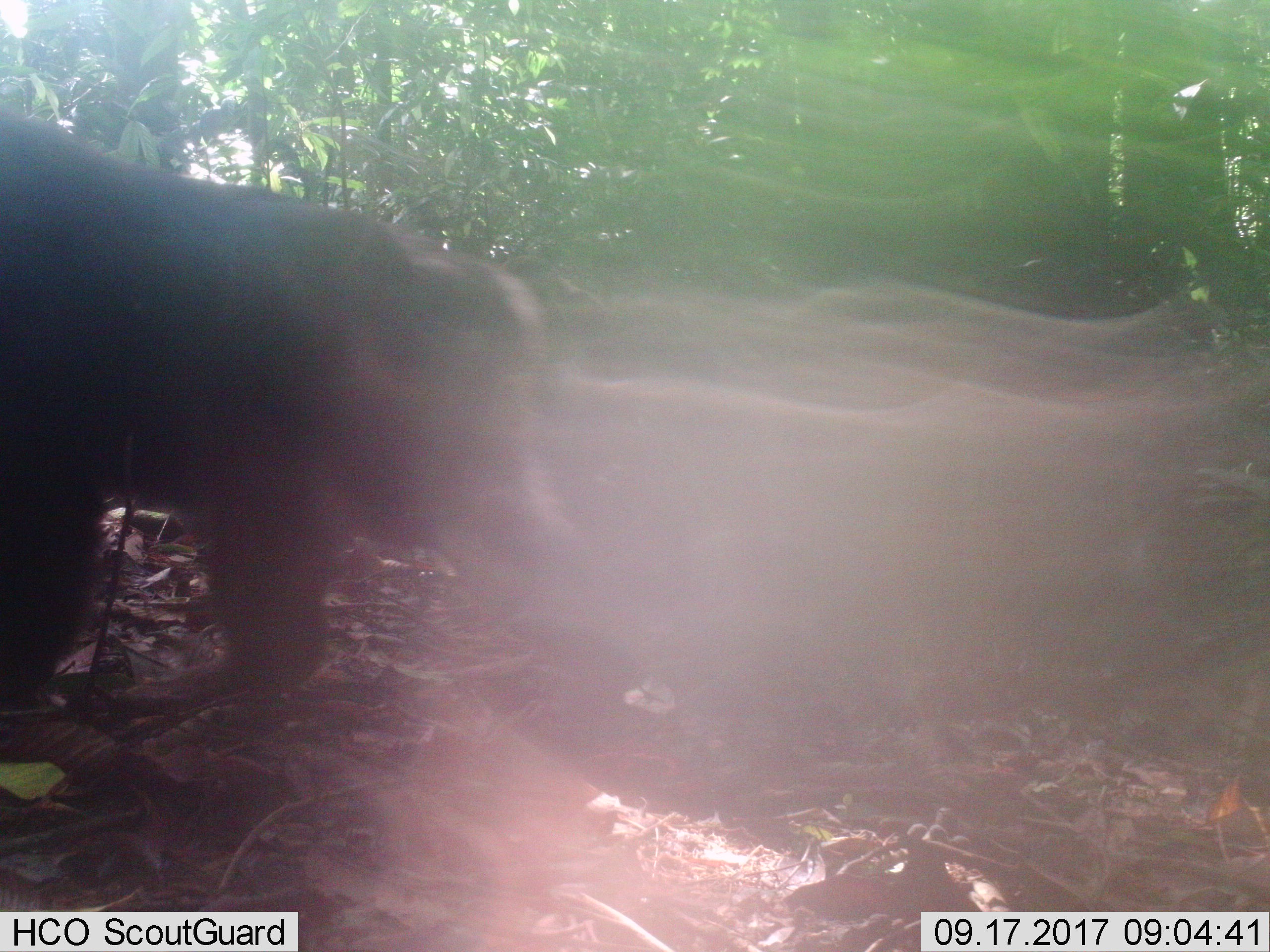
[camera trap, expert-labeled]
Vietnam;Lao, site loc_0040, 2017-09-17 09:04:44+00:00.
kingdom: Animalia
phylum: Chordata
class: Mammalia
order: Primates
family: Cercopithecidae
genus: Macaca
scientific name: Macaca arctoides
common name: stump-tailed macaque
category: stump tailed macaque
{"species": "stump tailed macaque (stump-tailed macaque) (Macaca arctoides)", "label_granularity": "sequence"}